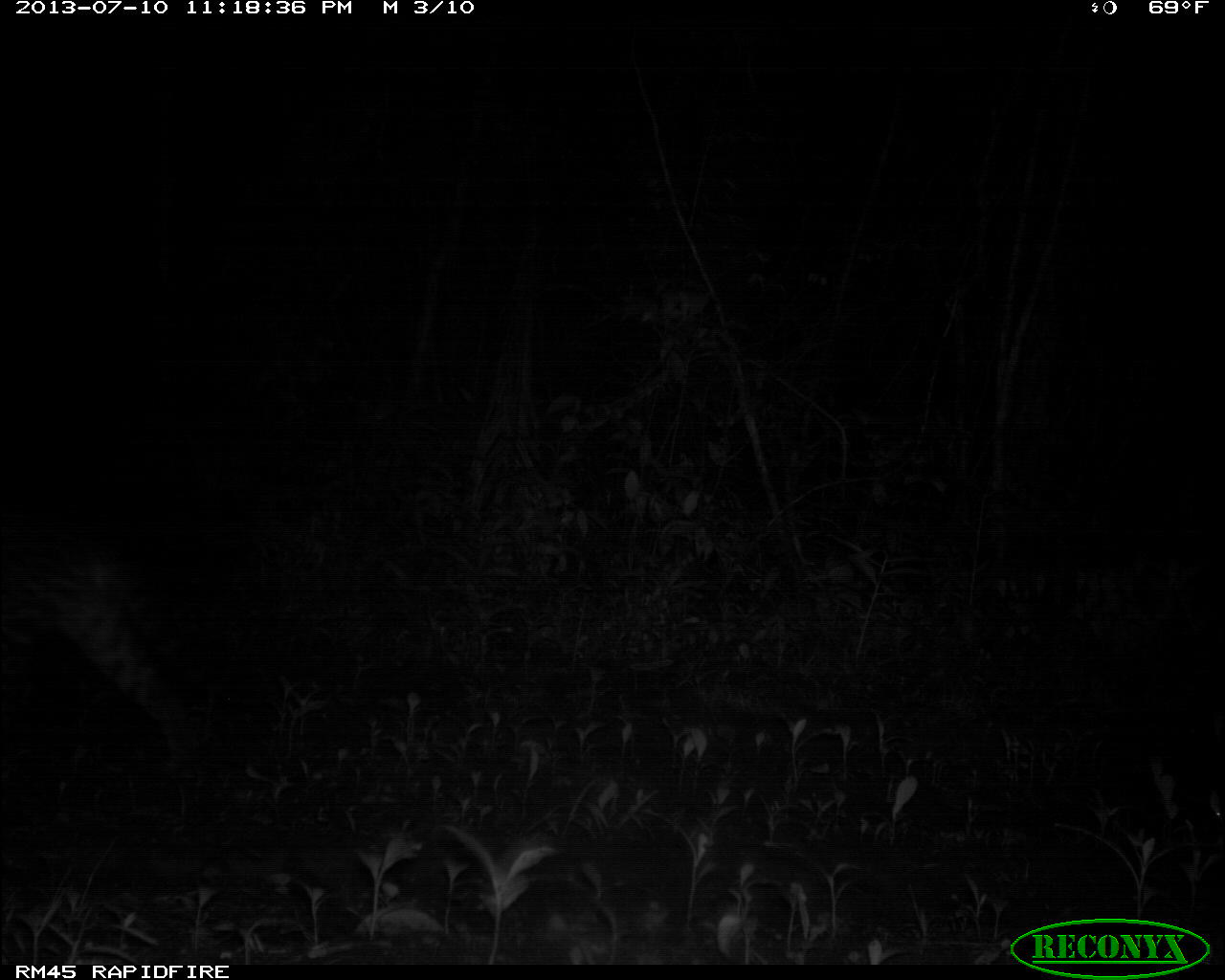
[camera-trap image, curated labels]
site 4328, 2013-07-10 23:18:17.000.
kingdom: Animalia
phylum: Chordata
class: Mammalia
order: Carnivora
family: Felidae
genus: Leopardus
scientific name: Leopardus pardalis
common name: ocelot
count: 1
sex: male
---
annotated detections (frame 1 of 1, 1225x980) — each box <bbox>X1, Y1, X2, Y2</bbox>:
leopardus pardalis: <bbox>0, 485, 217, 770</bbox>